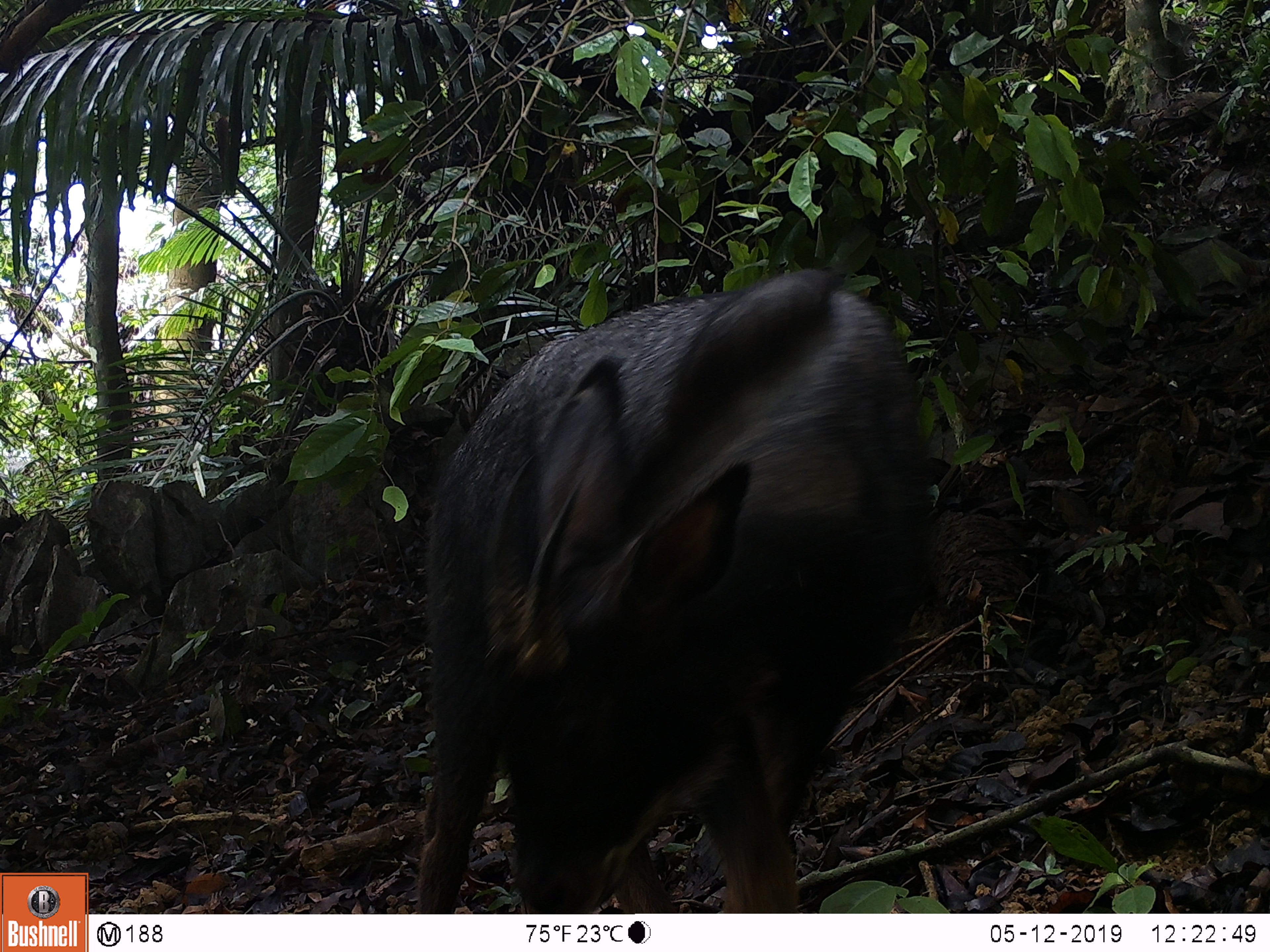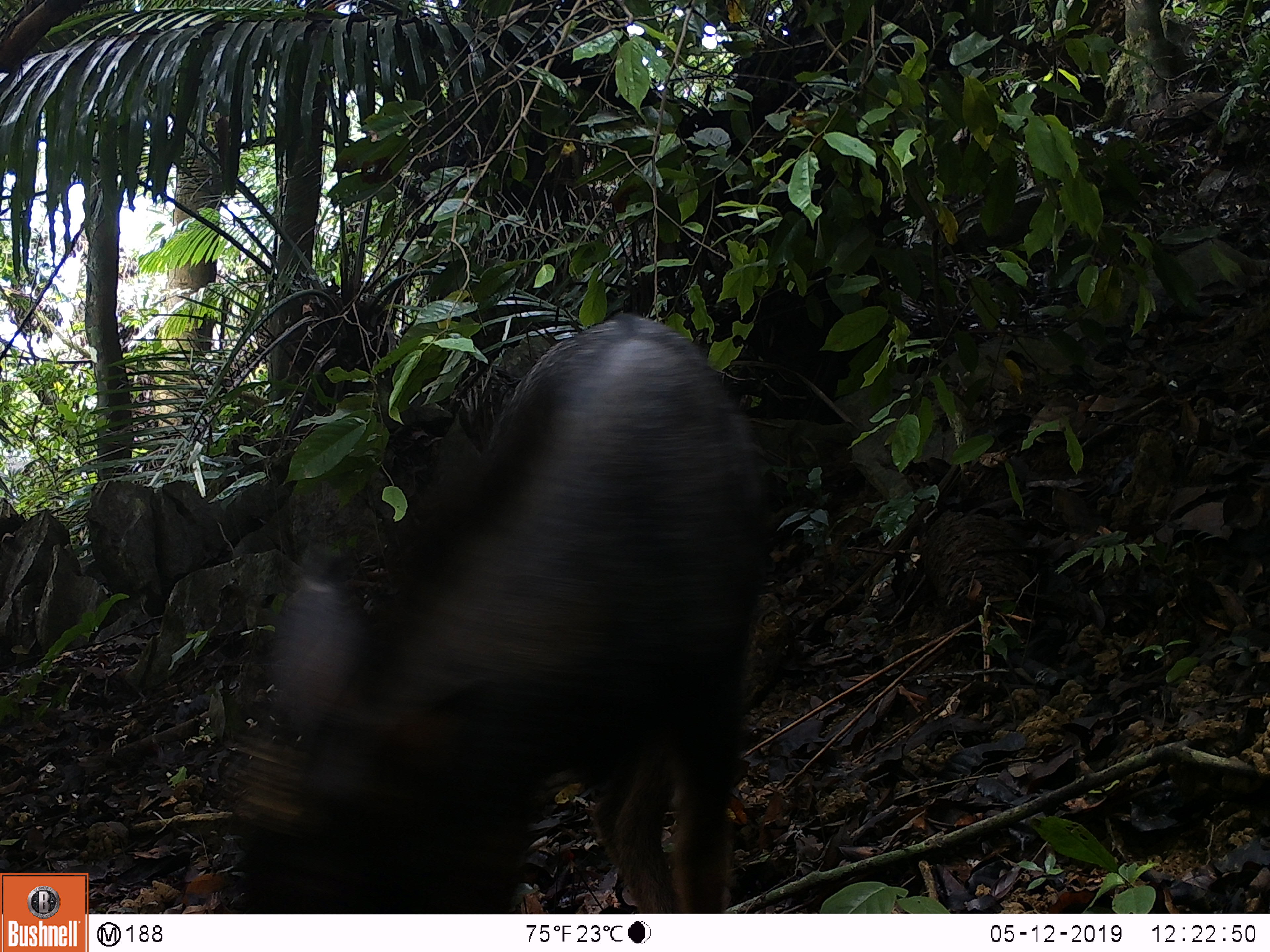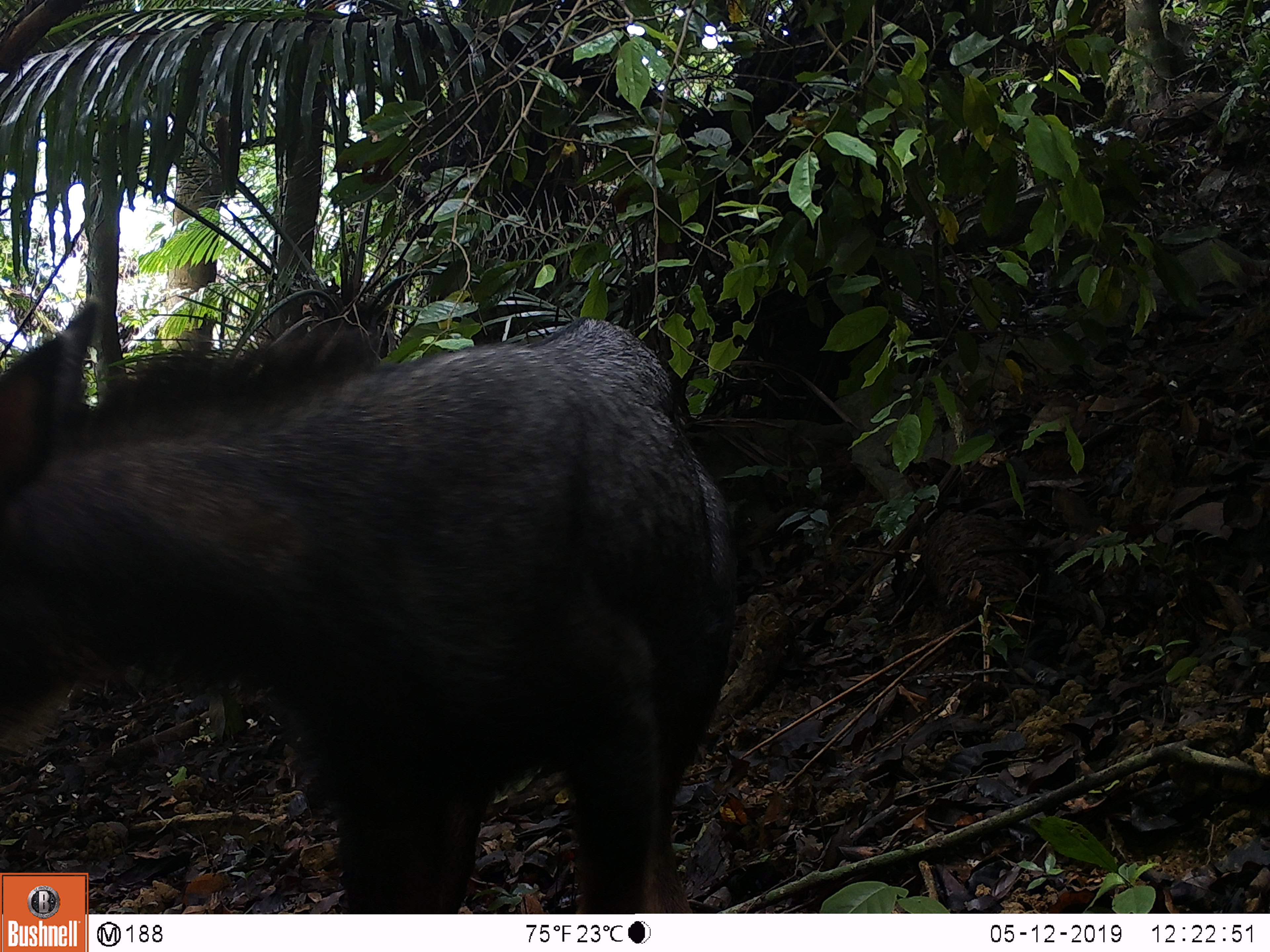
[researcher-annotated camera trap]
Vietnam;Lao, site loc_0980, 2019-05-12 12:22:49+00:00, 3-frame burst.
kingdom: Animalia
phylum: Chordata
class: Mammalia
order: Artiodactyla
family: Bovidae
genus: Capricornis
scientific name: Capricornis sumatraensis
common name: chinese serow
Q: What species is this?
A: Chinese serow (Capricornis sumatraensis).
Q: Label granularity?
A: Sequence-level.